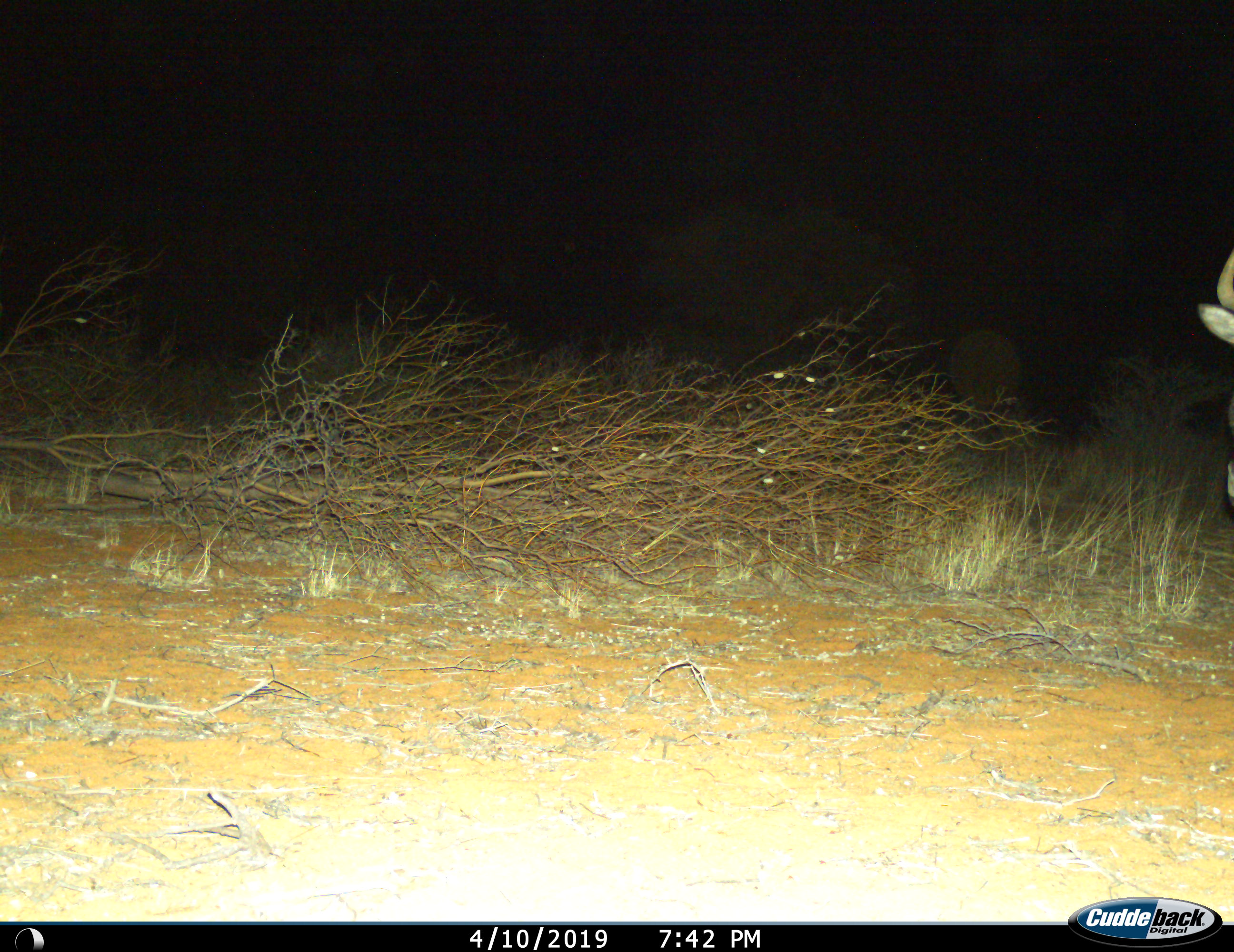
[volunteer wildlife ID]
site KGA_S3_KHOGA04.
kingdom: Animalia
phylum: Chordata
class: Mammalia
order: Artiodactyla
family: Bovidae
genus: Connochaetes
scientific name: Connochaetes taurinus taurinus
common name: blue wildebeest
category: wildebeestblue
Wildebeestblue (blue wildebeest) (Connochaetes taurinus taurinus), count 1. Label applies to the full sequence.